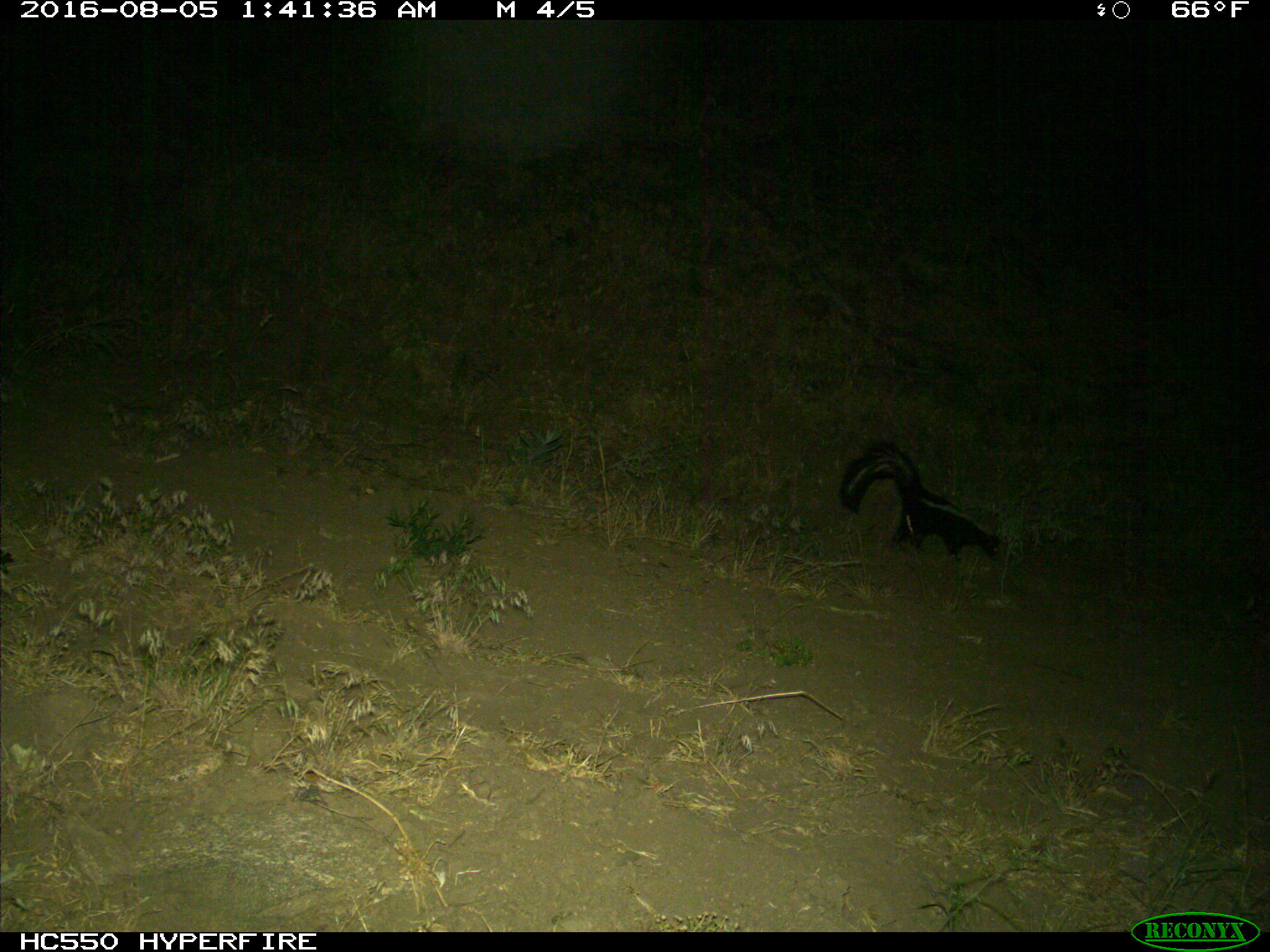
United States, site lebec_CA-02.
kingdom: Animalia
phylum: Chordata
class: Mammalia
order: Carnivora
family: Mephitidae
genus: Mephitis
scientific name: Mephitis mephitis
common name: striped skunk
Mephitis mephitis (striped skunk).